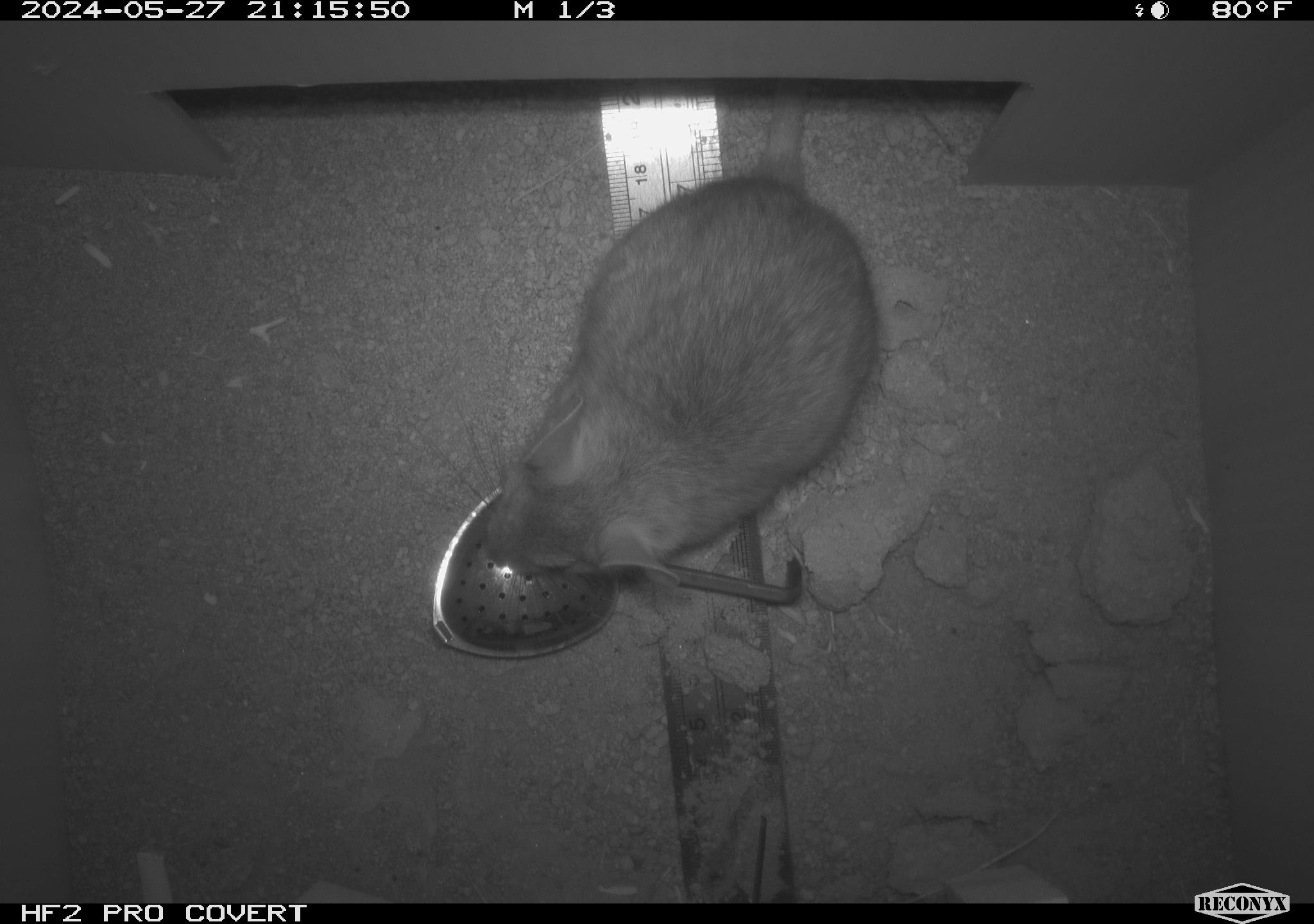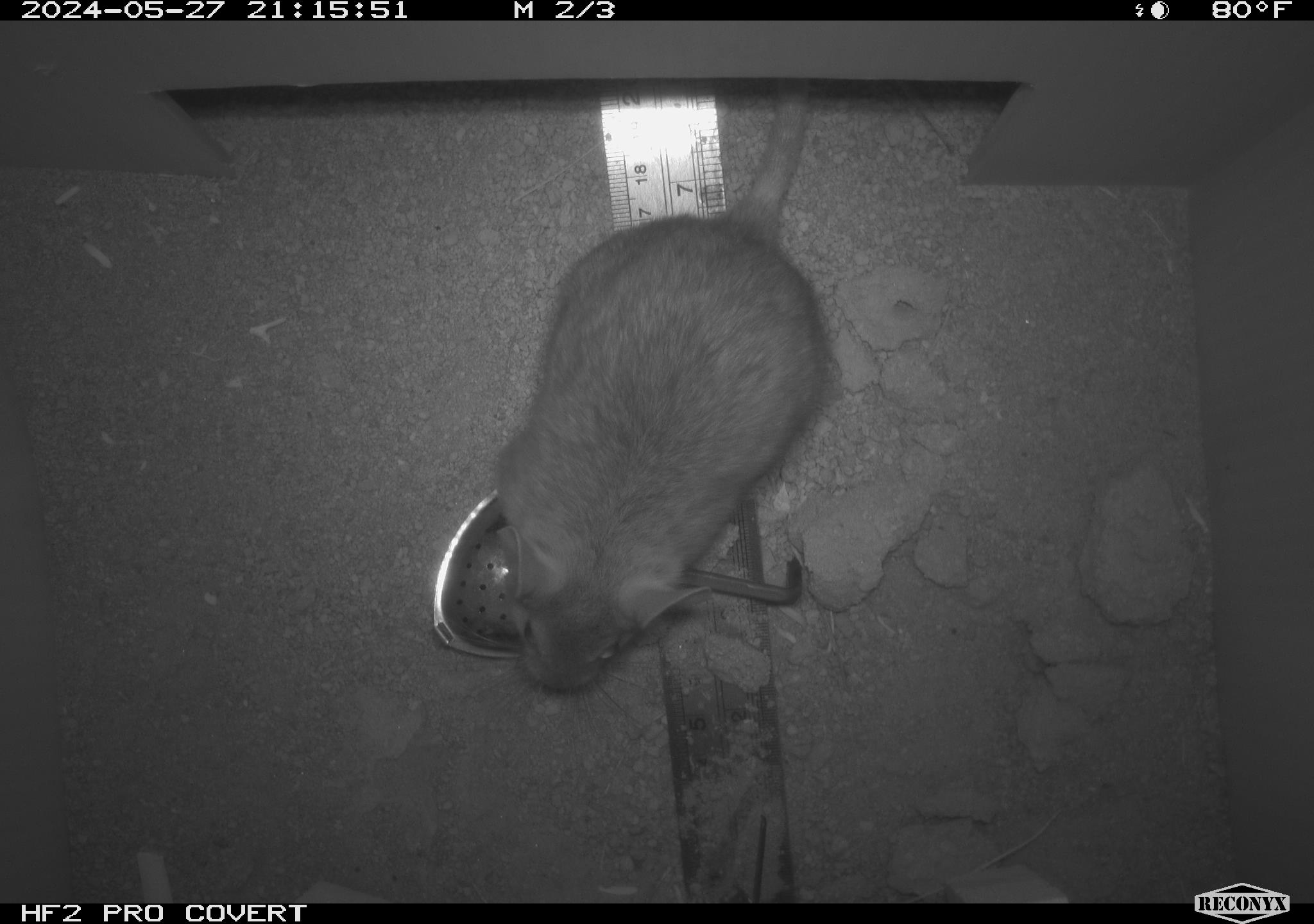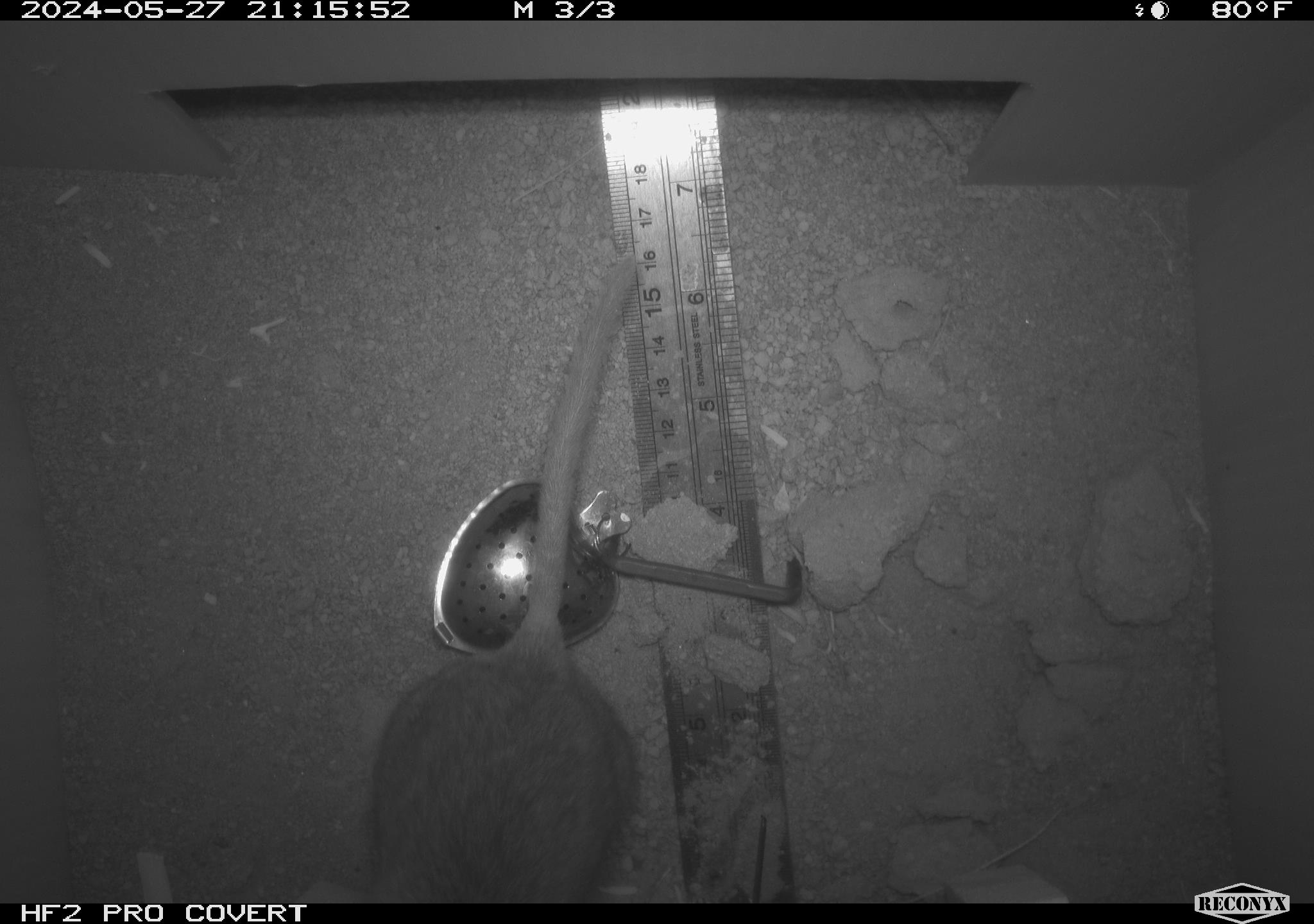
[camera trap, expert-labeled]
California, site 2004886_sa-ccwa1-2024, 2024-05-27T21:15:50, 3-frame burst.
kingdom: Animalia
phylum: Chordata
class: Mammalia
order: Rodentia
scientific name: Rodentia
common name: woodrat or rat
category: woodrat or rat species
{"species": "woodrat or rat species (woodrat or rat) (Rodentia)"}